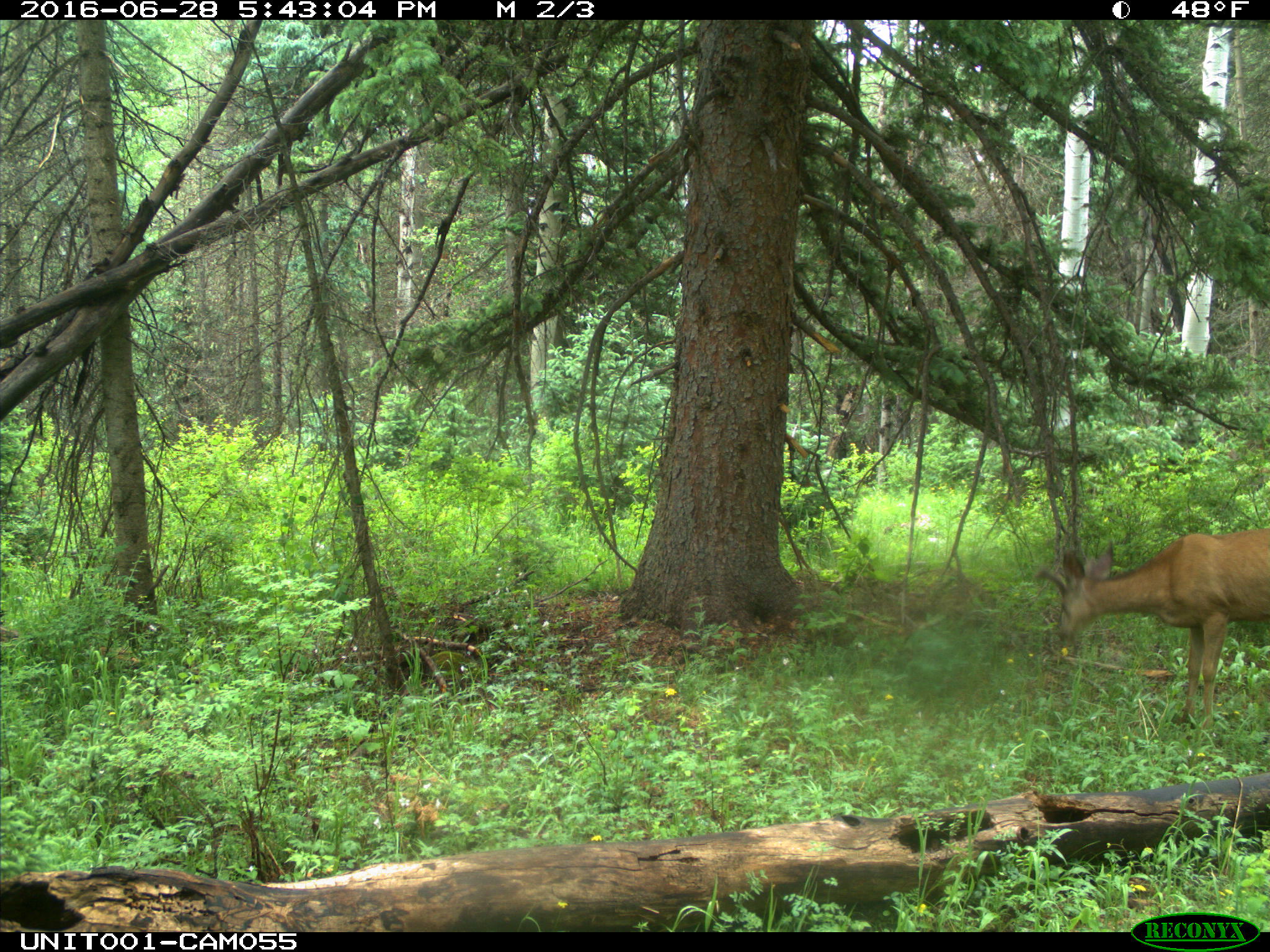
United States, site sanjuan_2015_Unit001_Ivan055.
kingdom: Animalia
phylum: Chordata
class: Mammalia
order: Artiodactyla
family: Cervidae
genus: Odocoileus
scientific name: Odocoileus hemionus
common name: mule deer